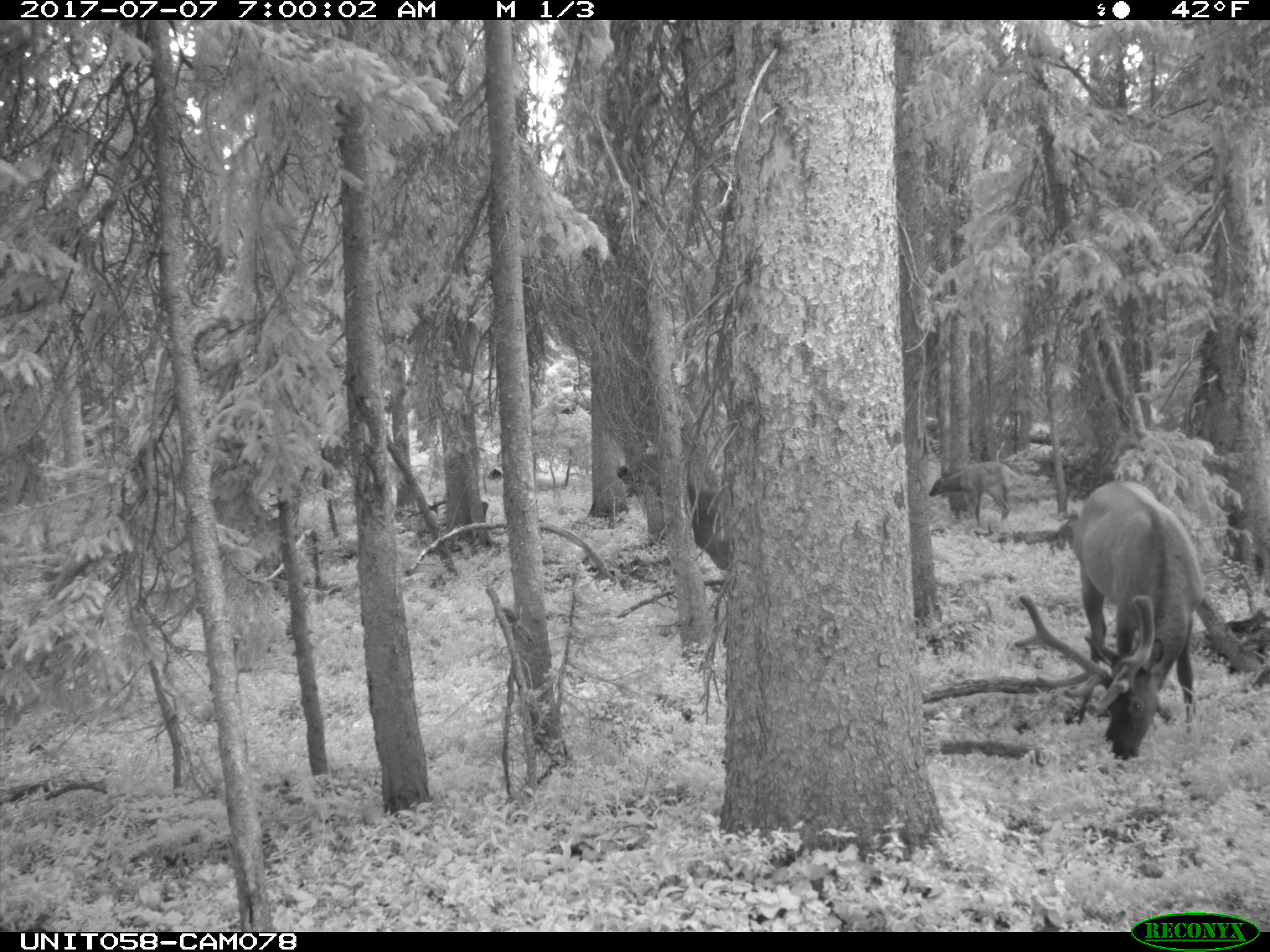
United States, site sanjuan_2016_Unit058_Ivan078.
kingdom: Animalia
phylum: Chordata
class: Mammalia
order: Artiodactyla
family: Cervidae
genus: Cervus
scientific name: Cervus elaphus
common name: red deer